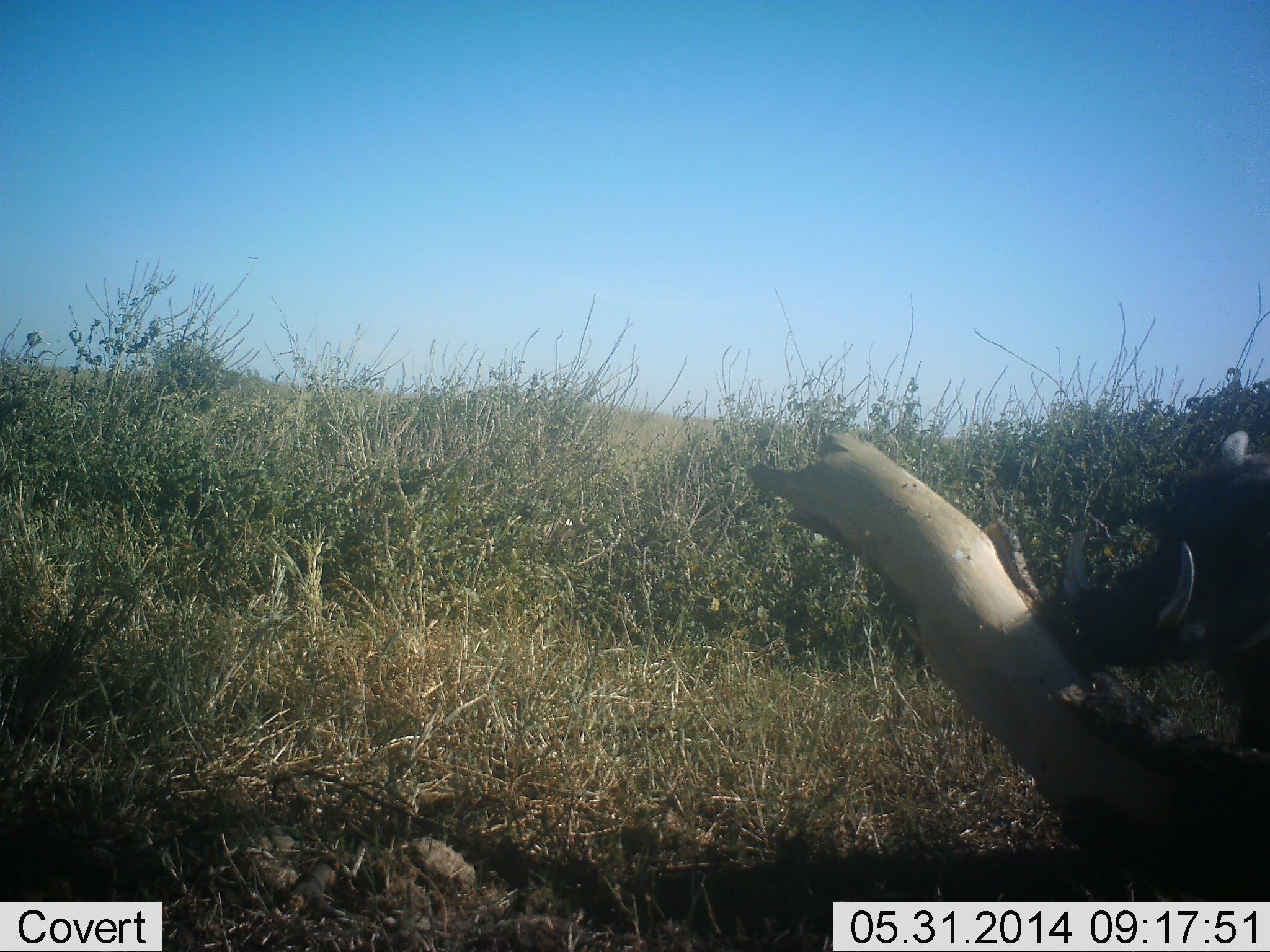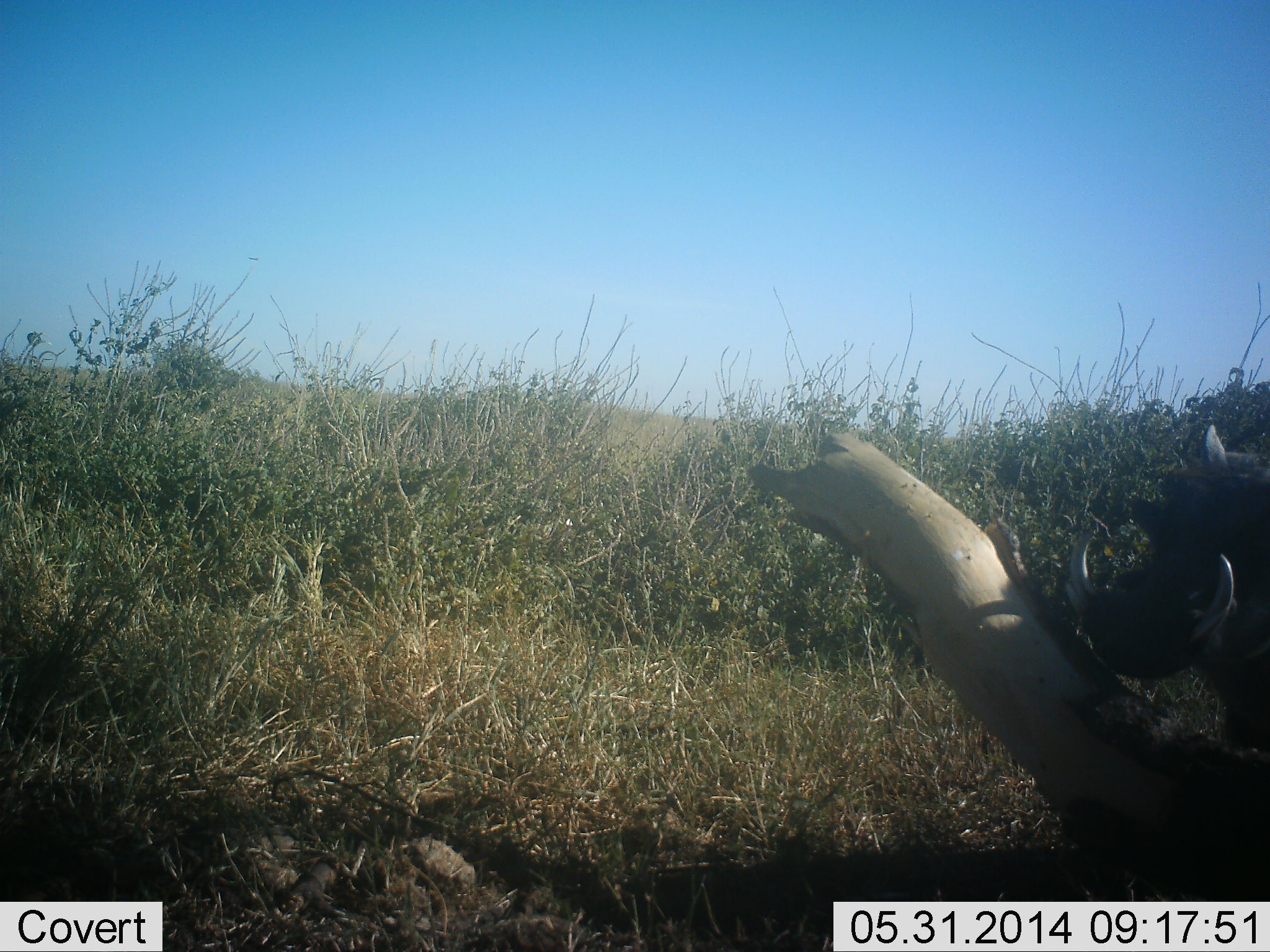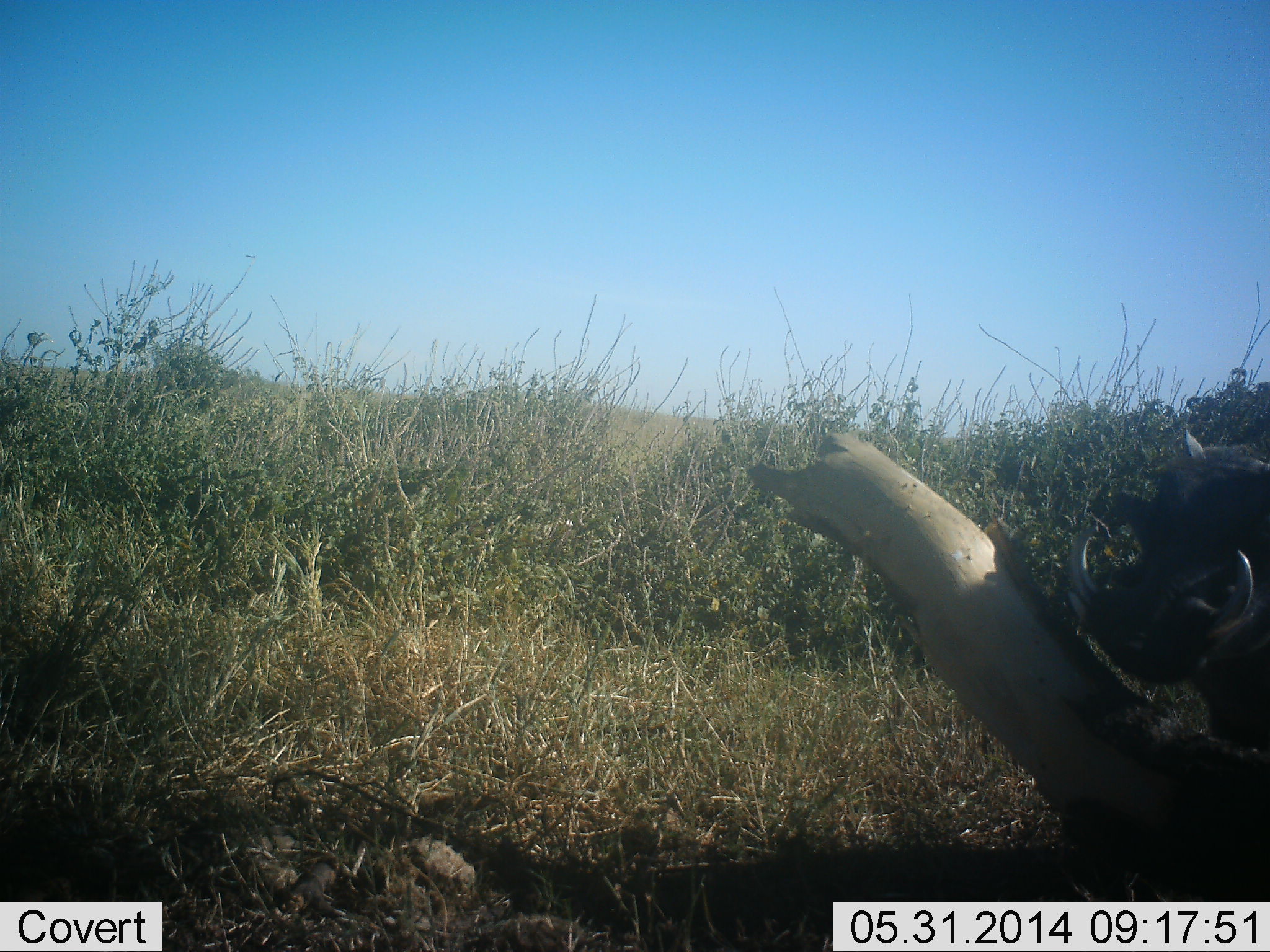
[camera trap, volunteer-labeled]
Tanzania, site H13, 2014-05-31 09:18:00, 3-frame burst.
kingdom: Animalia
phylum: Chordata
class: Mammalia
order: Artiodactyla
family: Suidae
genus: Phacochoerus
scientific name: Phacochoerus africanus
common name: warthog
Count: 1.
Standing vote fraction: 80%.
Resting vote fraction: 0%.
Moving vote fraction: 10%.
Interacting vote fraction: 10%.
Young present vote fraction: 0%.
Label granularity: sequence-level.